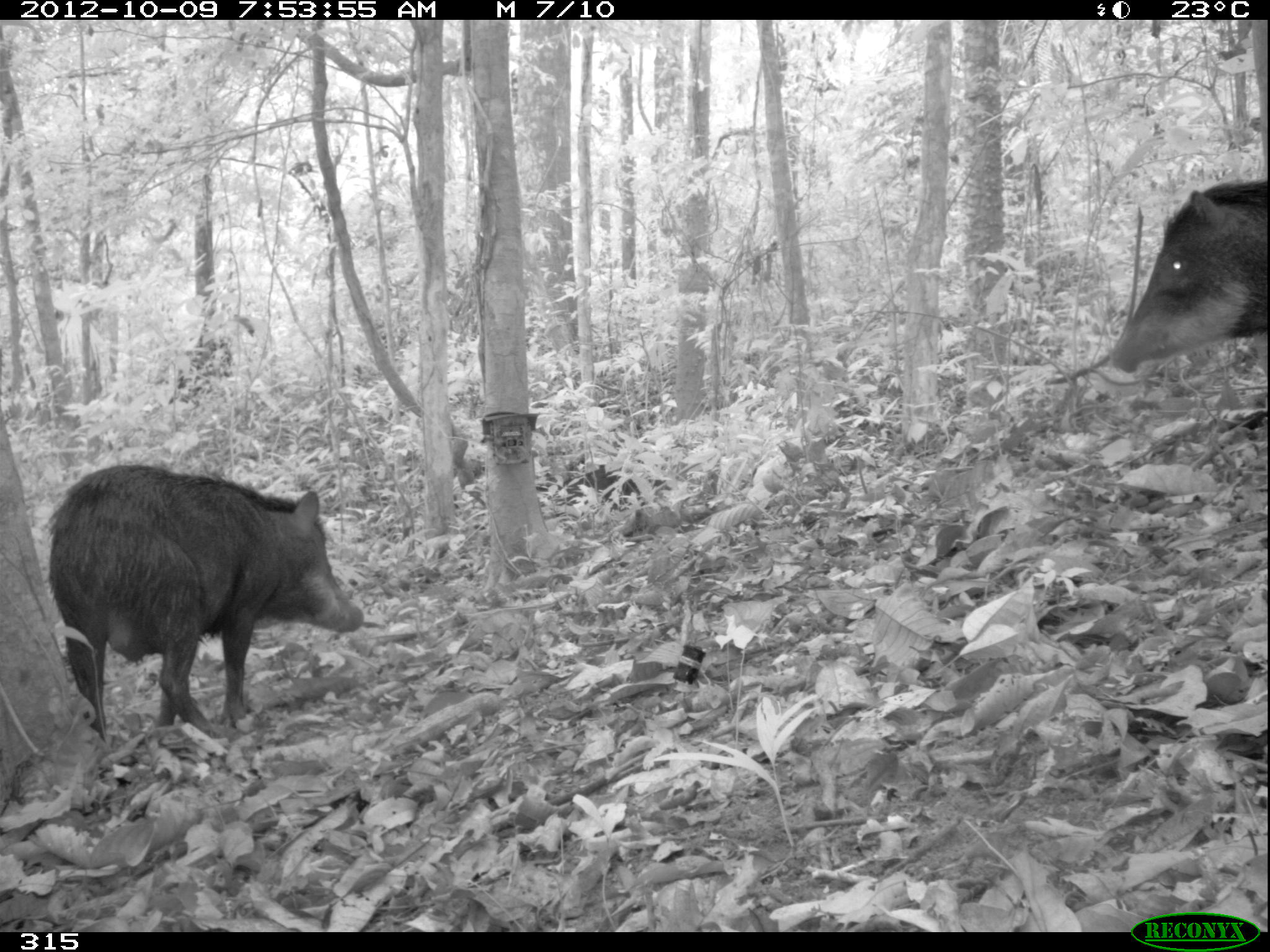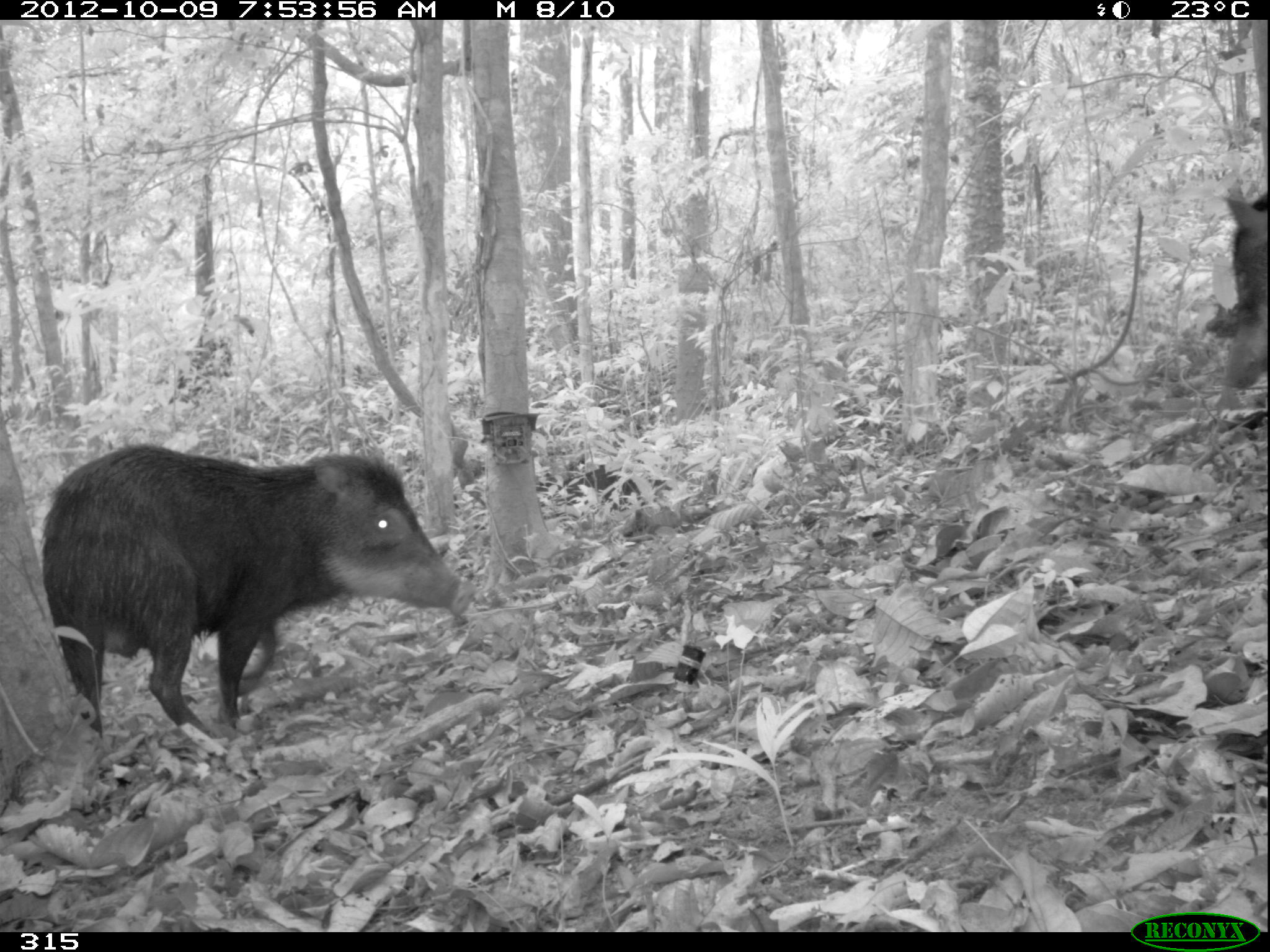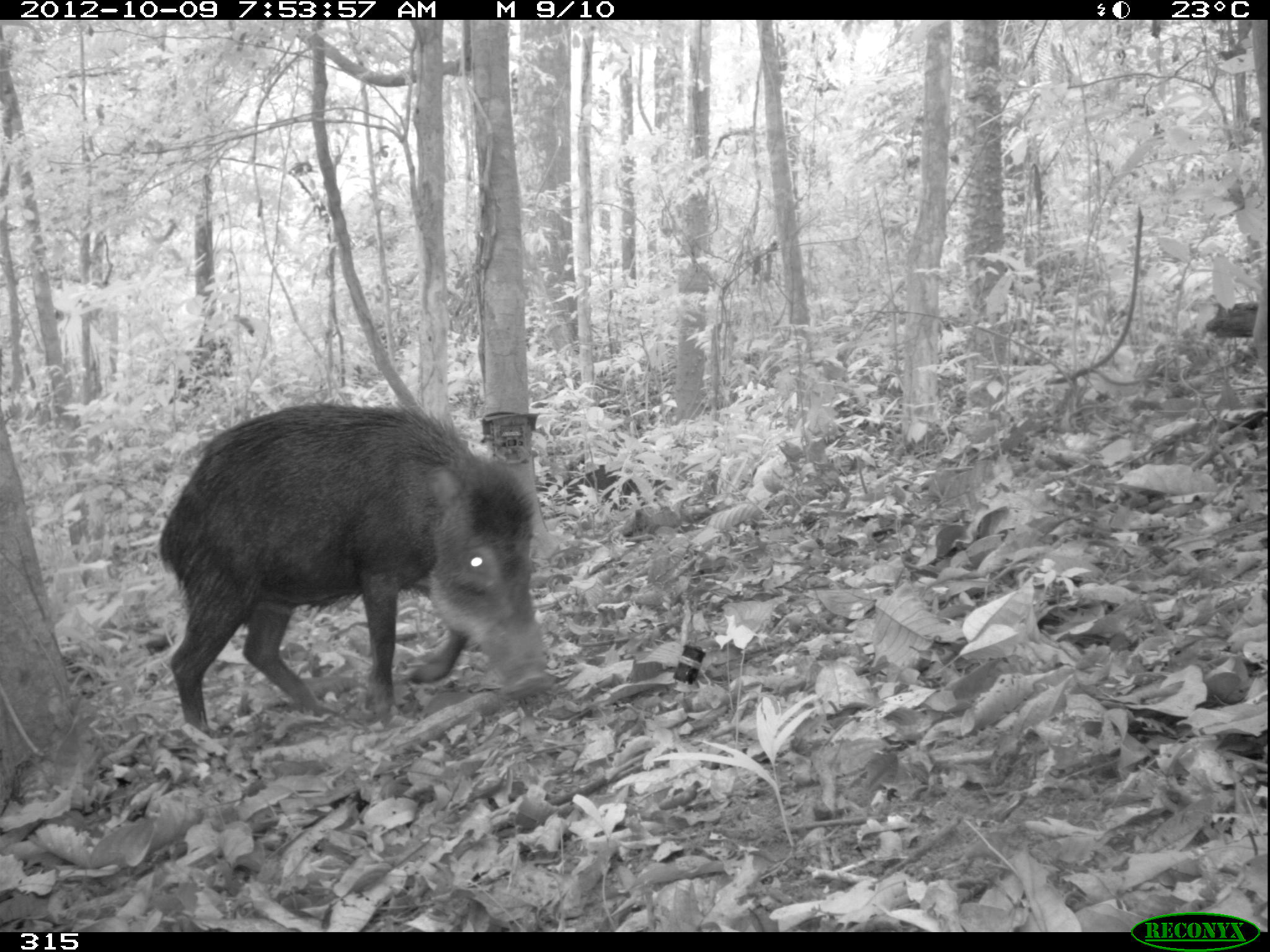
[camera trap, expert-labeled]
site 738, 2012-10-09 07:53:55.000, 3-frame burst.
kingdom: Animalia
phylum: Chordata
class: Mammalia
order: Artiodactyla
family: Tayassuidae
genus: Tayassu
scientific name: Tayassu pecari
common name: white-lipped peccary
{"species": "Tayassu pecari (white-lipped peccary)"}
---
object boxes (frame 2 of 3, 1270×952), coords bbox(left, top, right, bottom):
tayassu pecari: bbox(41, 441, 474, 752); bbox(1218, 181, 1270, 389)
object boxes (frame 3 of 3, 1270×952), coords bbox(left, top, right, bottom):
tayassu pecari: bbox(159, 398, 552, 731)